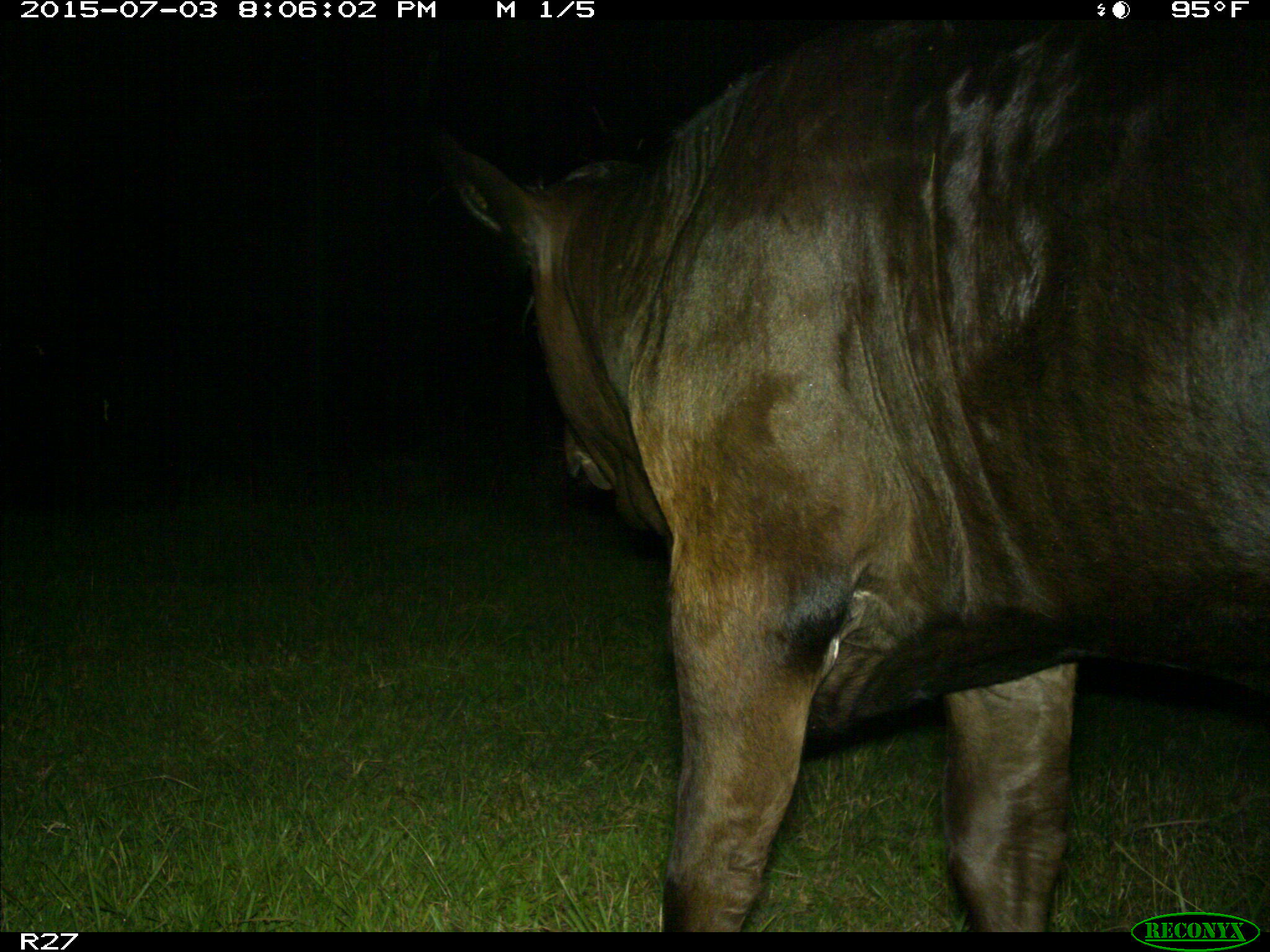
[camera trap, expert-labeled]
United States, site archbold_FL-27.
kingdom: Animalia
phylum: Chordata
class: Mammalia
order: Artiodactyla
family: Bovidae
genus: Bos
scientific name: Bos taurus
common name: domestic cow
Bos taurus (domestic cow).